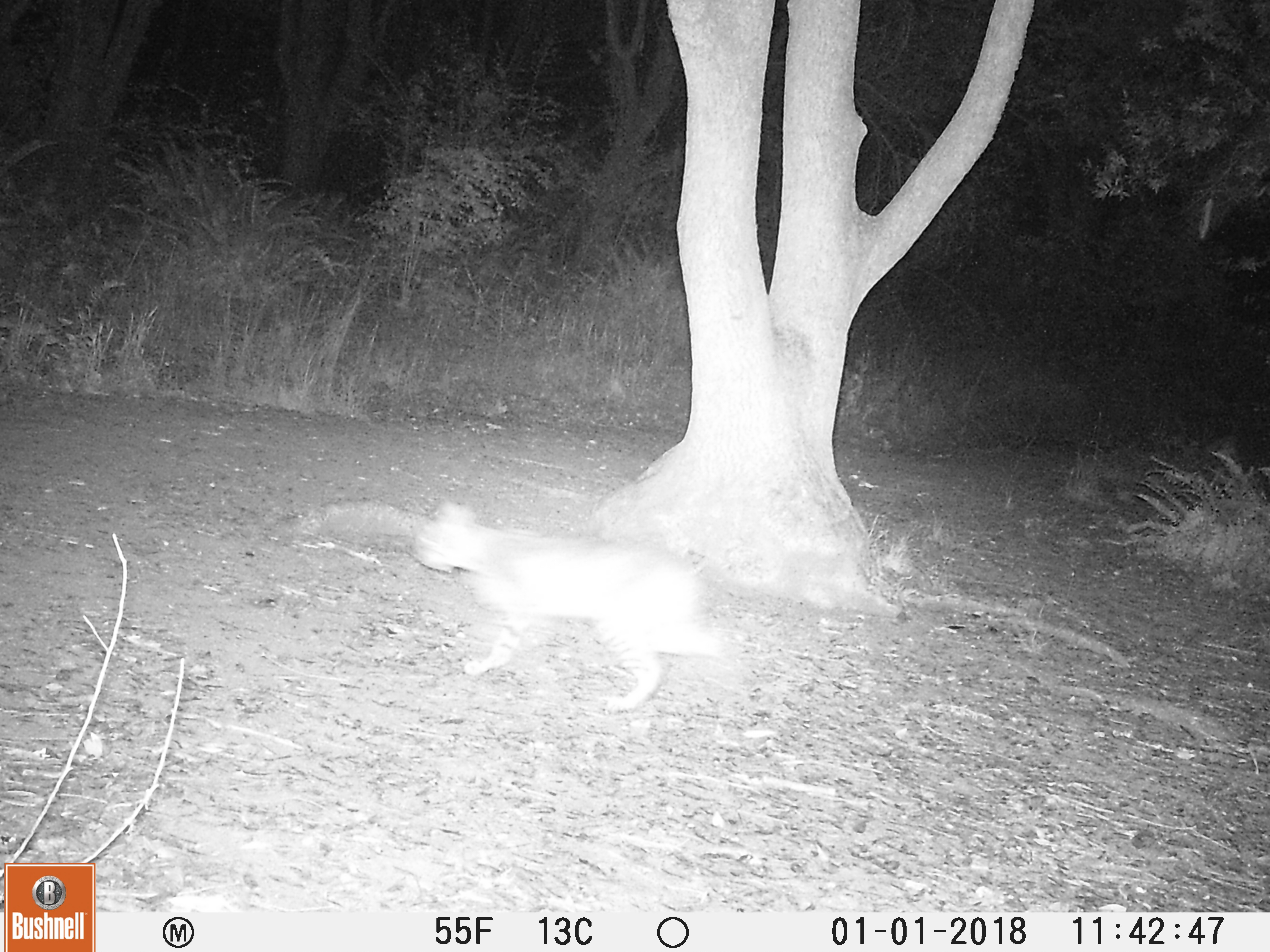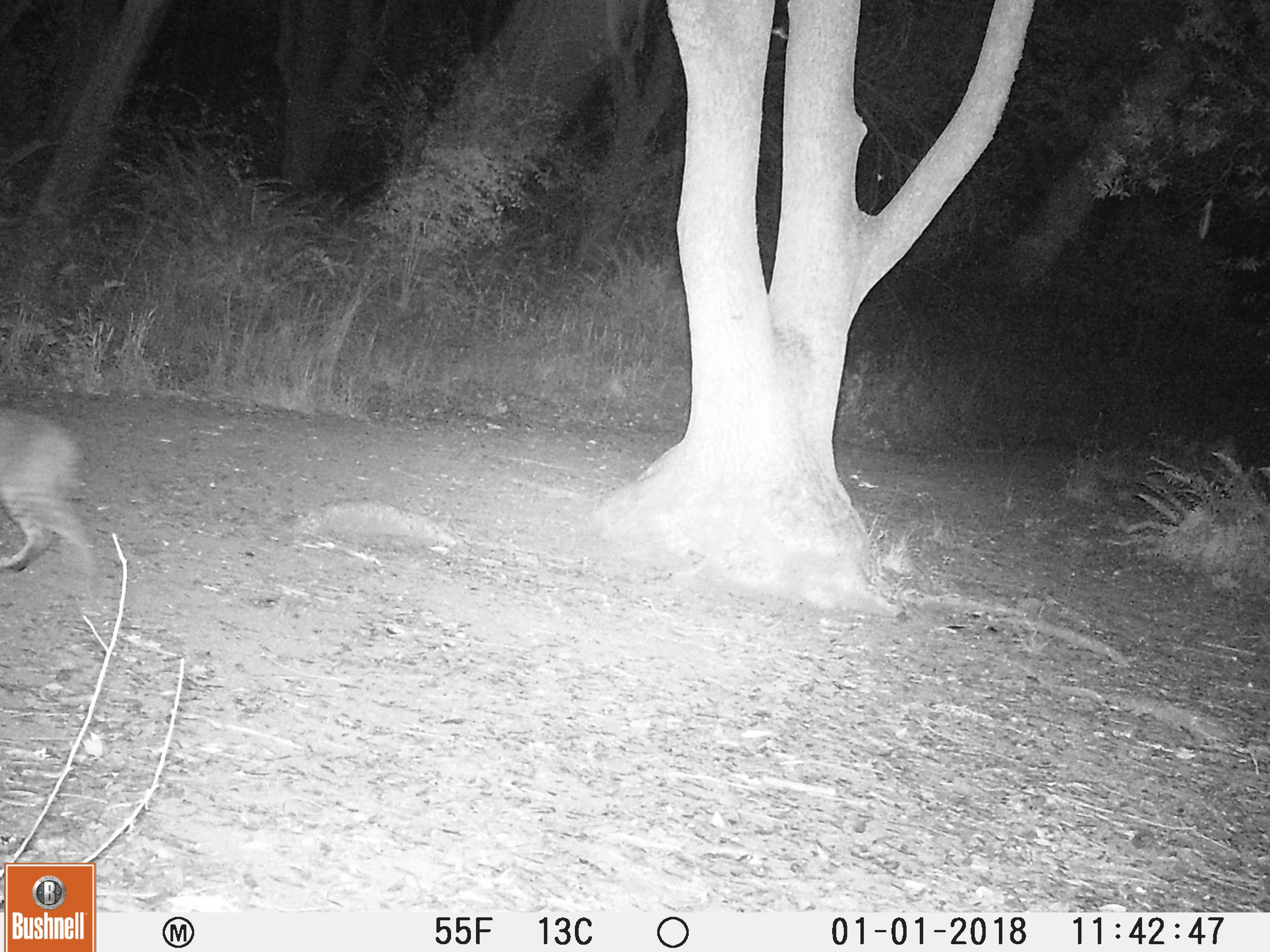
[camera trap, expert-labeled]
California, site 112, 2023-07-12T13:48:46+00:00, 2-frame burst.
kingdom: Animalia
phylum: Chordata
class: Mammalia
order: Carnivora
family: Felidae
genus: Lynx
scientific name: Lynx rufus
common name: bobcat